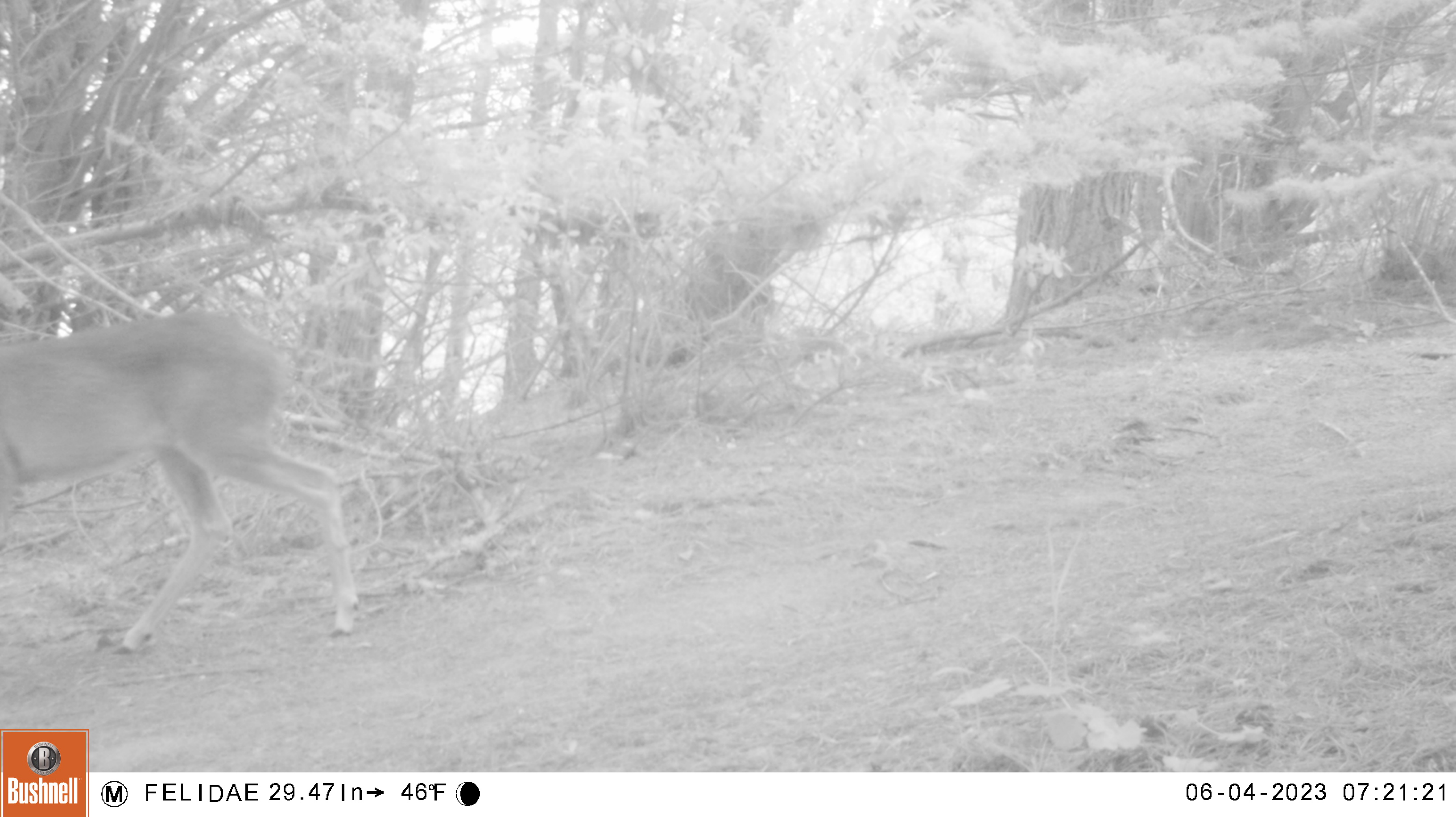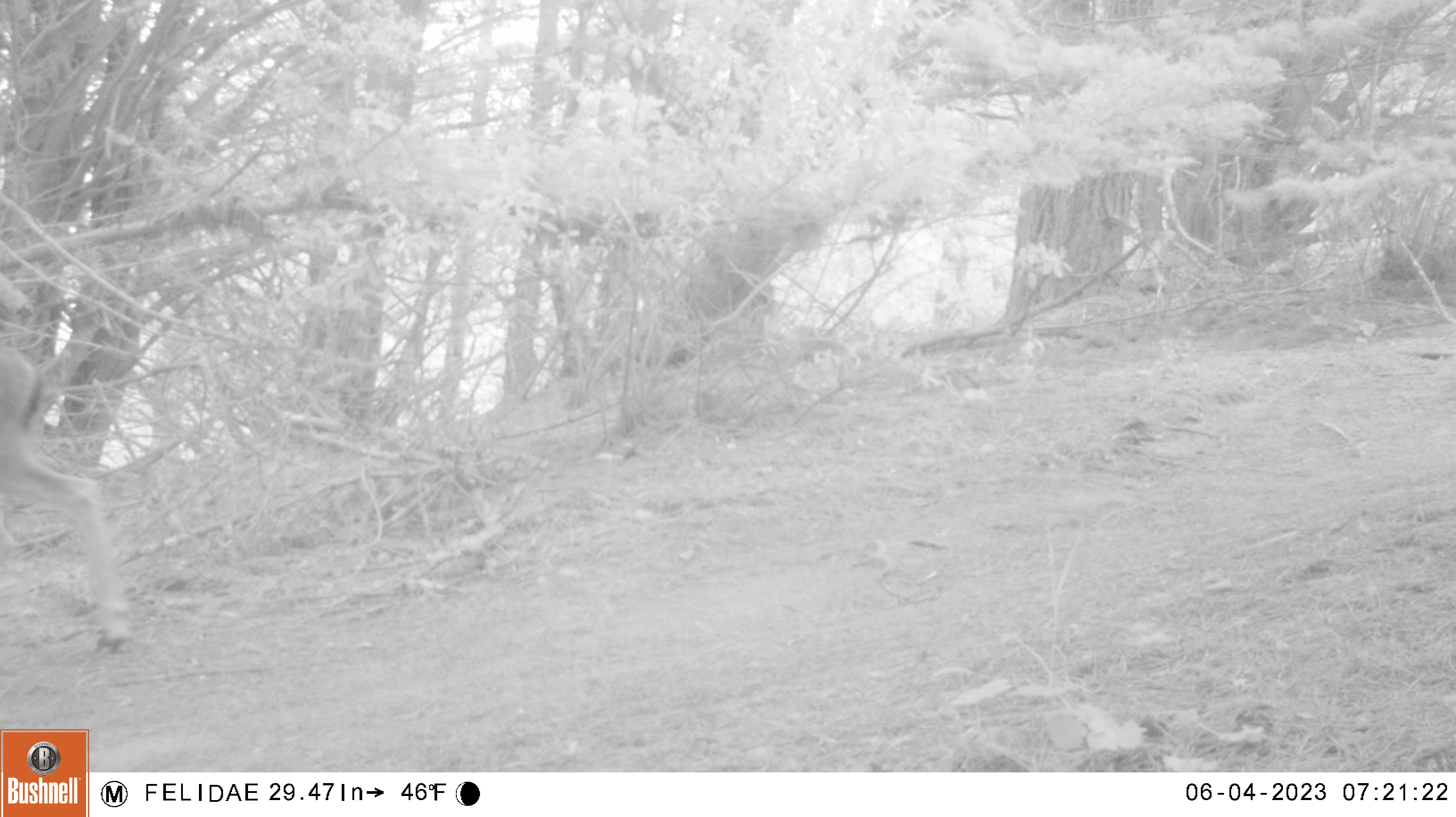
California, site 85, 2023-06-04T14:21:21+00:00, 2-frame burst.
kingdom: Animalia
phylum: Chordata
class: Mammalia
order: Artiodactyla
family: Cervidae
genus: Odocoileus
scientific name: Odocoileus hemionus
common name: mule deer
Mule deer (Odocoileus hemionus).